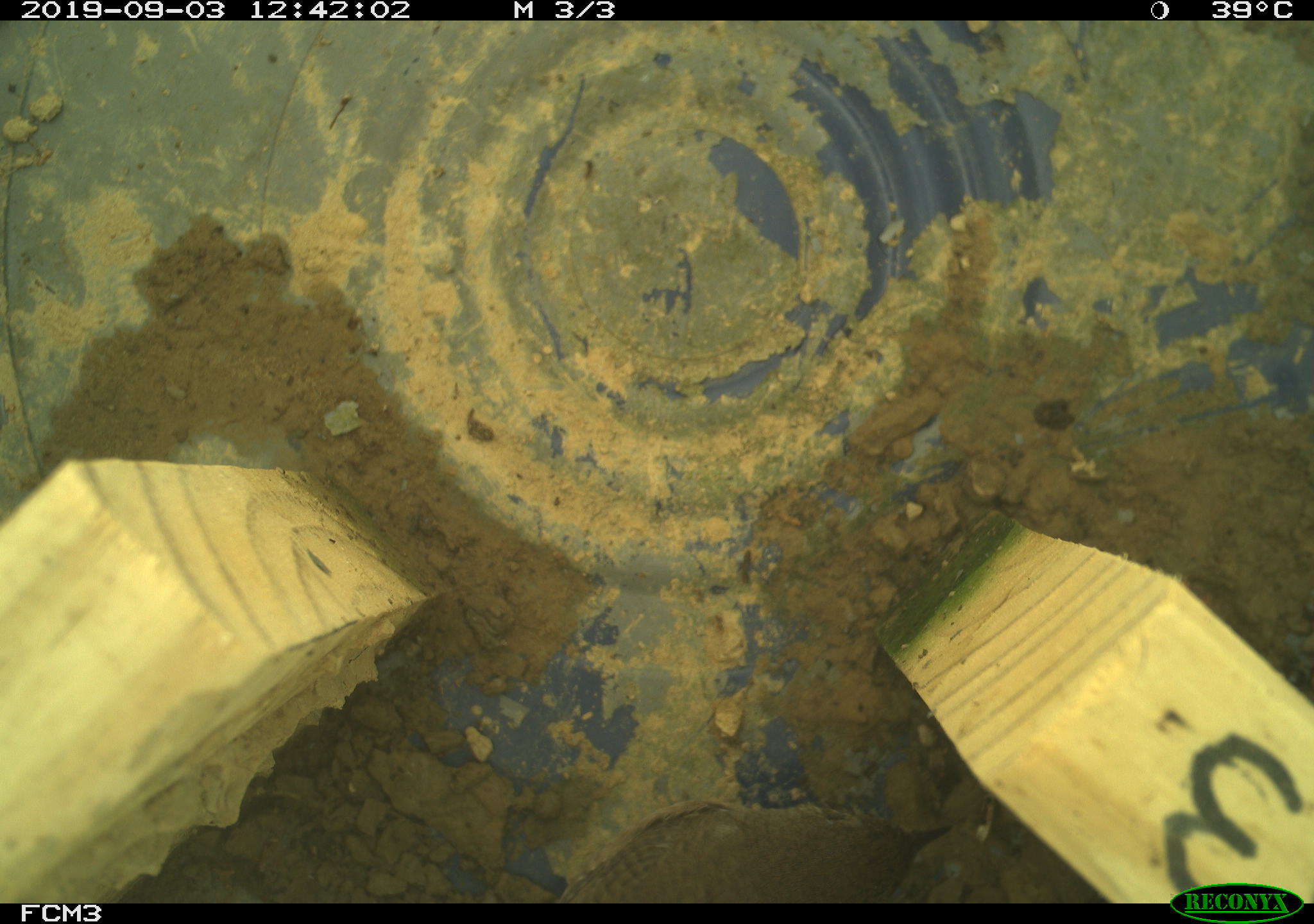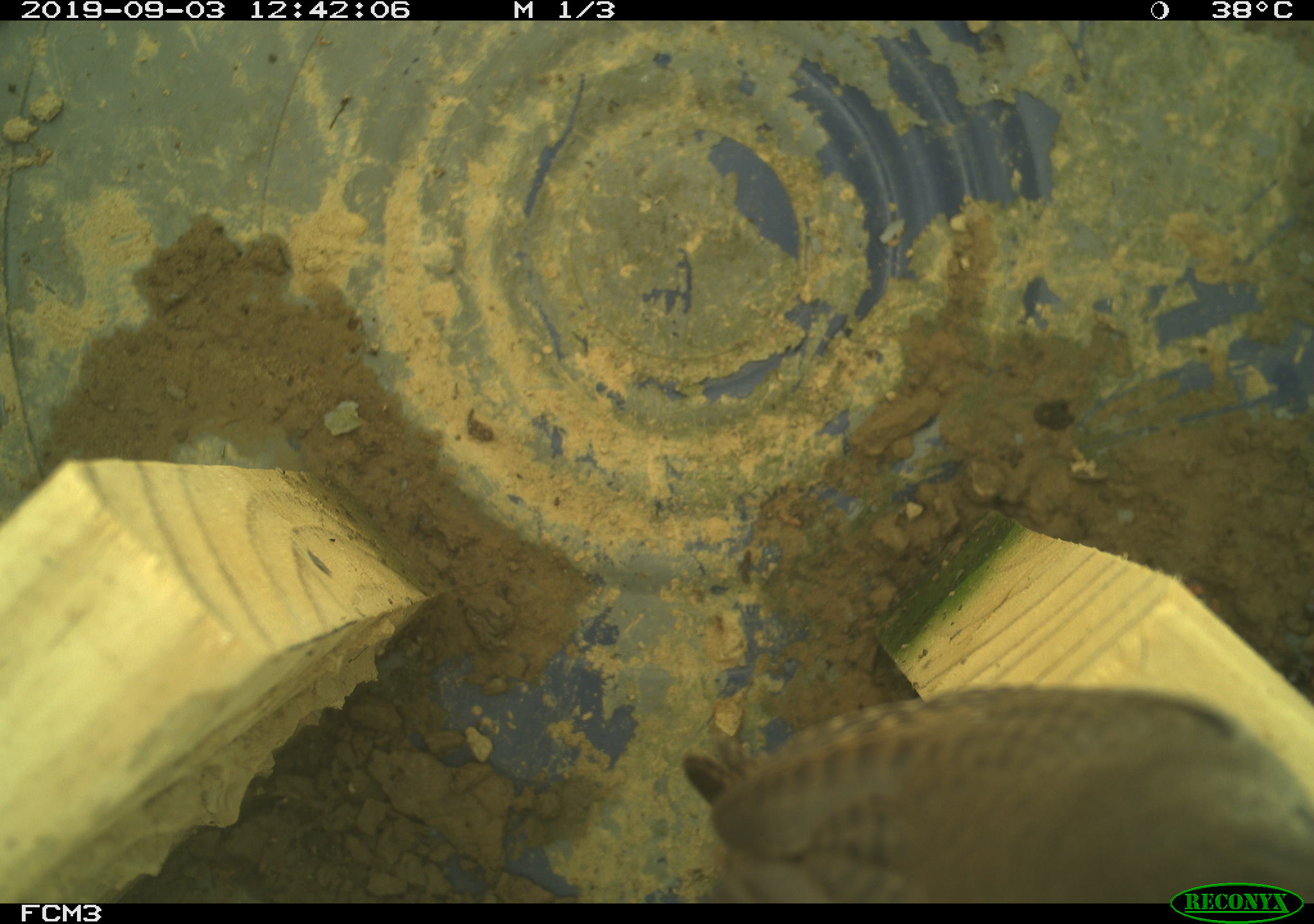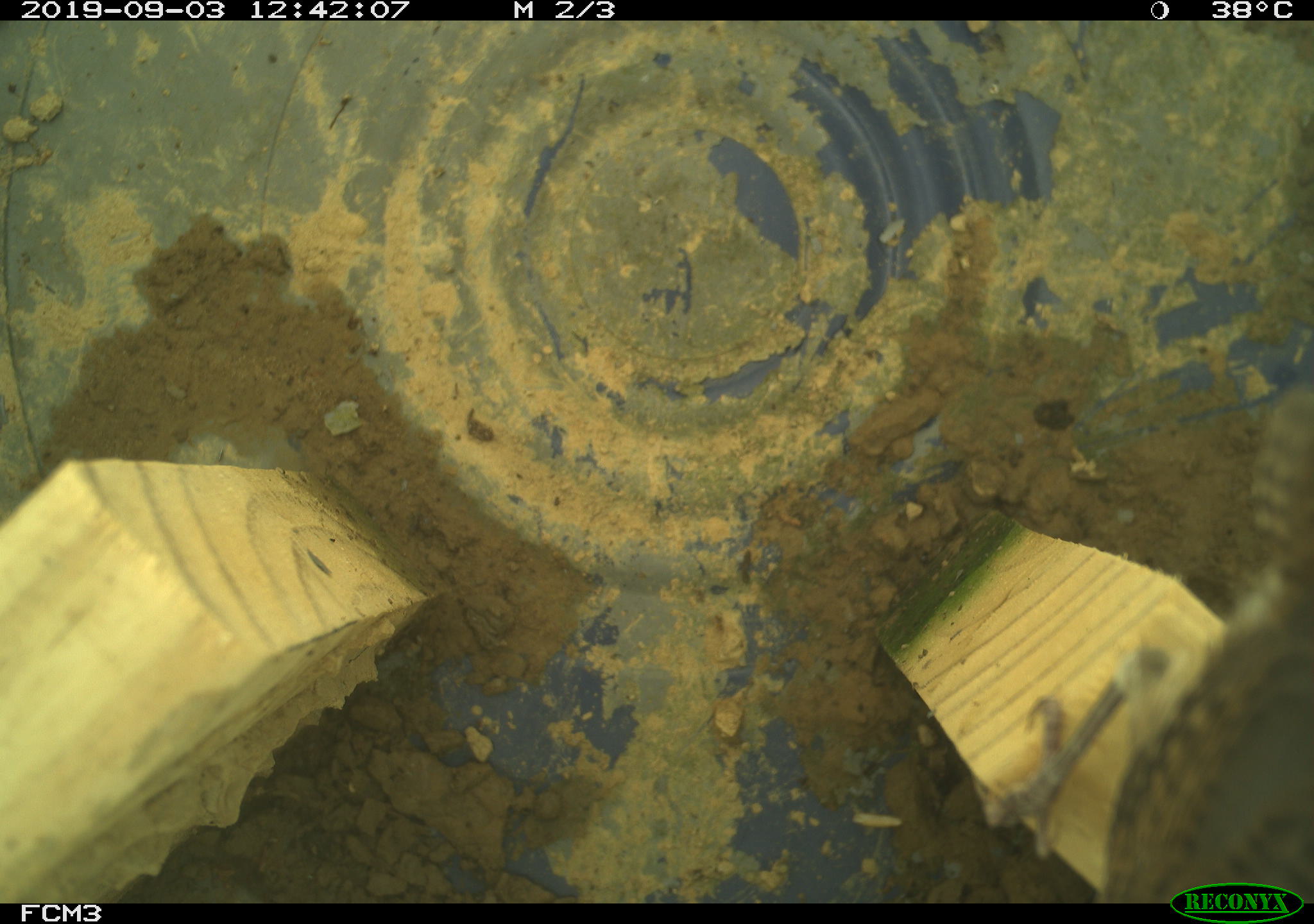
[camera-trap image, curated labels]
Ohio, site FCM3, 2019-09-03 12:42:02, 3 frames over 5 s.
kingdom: Animalia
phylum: Chordata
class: Aves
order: Passeriformes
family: Troglodytidae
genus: Troglodytes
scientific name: Troglodytes aedon aedon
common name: northern house wren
Northern house wren (Troglodytes aedon aedon).